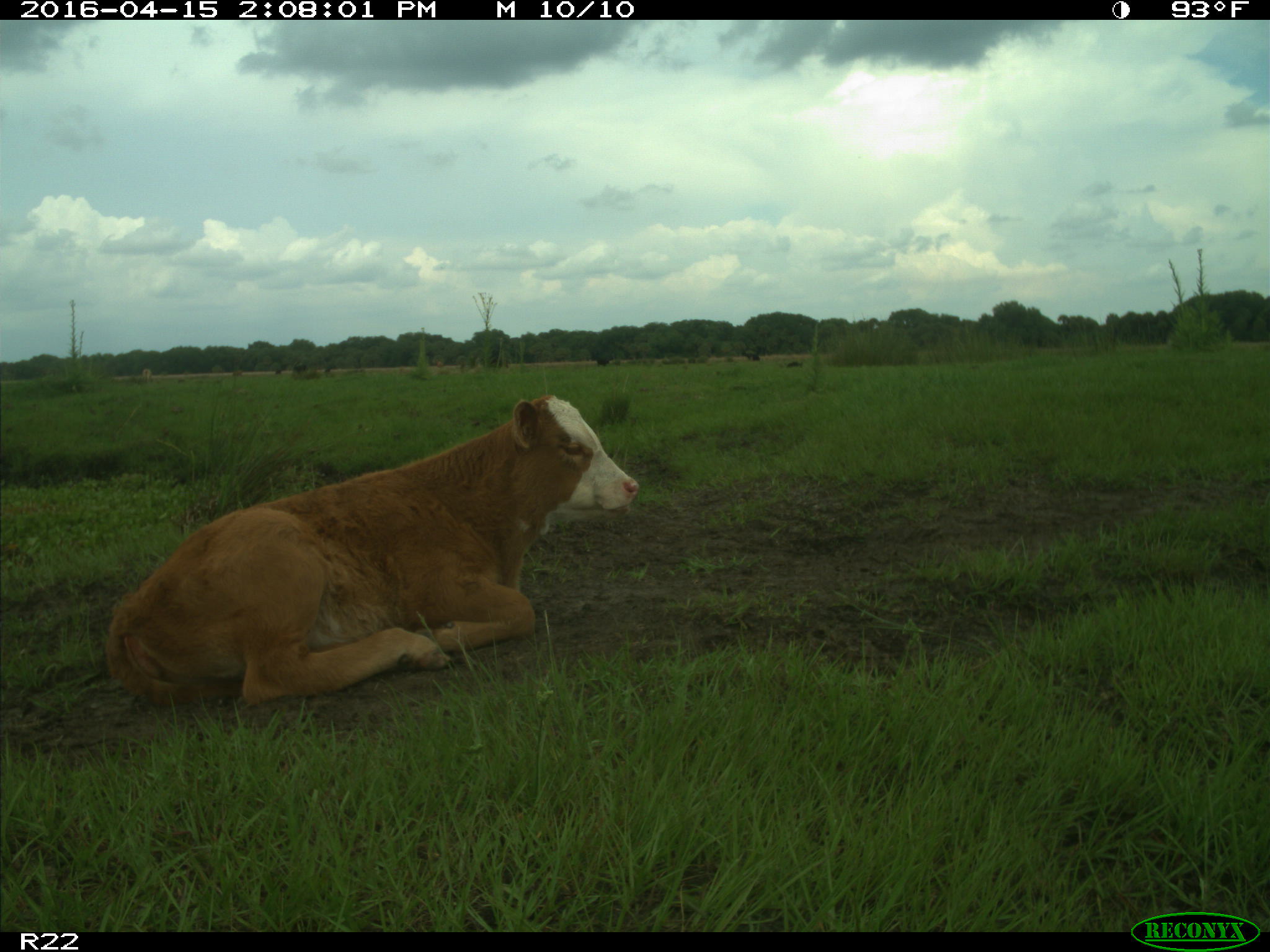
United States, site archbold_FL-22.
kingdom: Animalia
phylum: Chordata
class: Mammalia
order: Artiodactyla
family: Bovidae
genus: Bos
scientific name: Bos taurus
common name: domestic cow